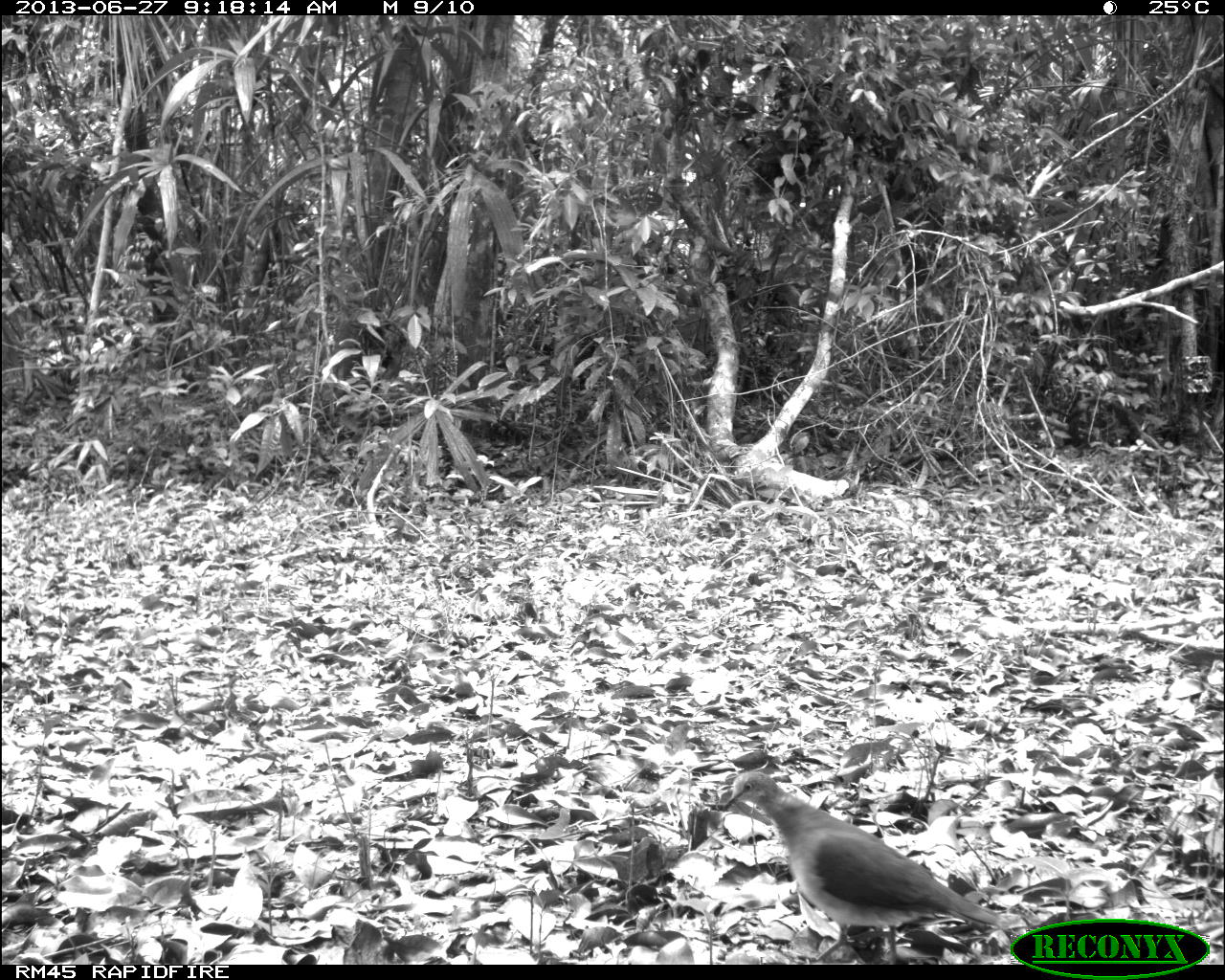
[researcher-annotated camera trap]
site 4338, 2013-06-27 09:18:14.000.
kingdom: Animalia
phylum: Chordata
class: Aves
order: Columbiformes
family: Columbidae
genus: Leptotila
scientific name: Leptotila plumbeiceps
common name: gray-headed dove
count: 1